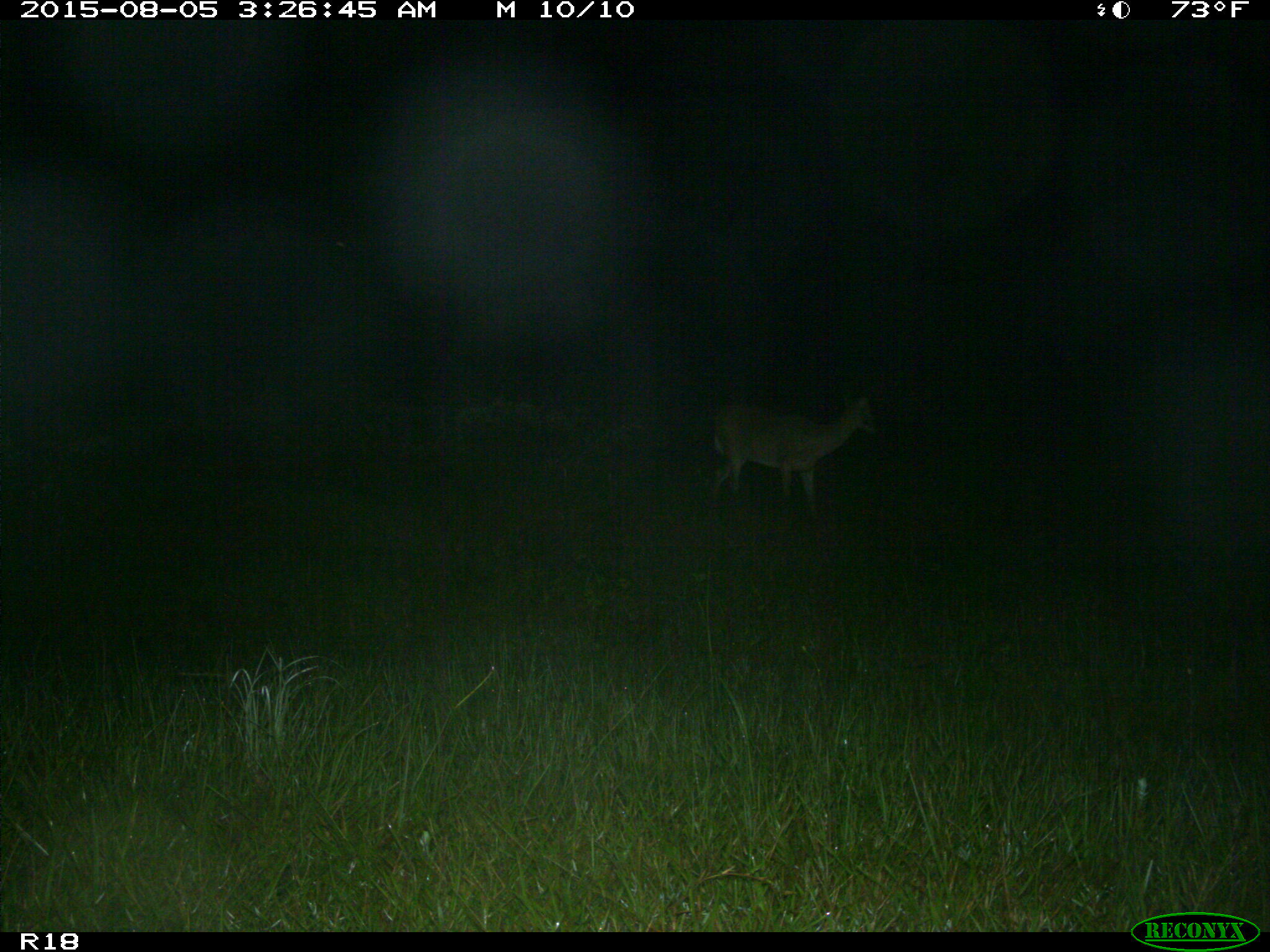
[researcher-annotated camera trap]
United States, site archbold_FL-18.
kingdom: Animalia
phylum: Chordata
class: Mammalia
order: Artiodactyla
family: Cervidae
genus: Odocoileus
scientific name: Odocoileus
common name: deer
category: unidentified deer